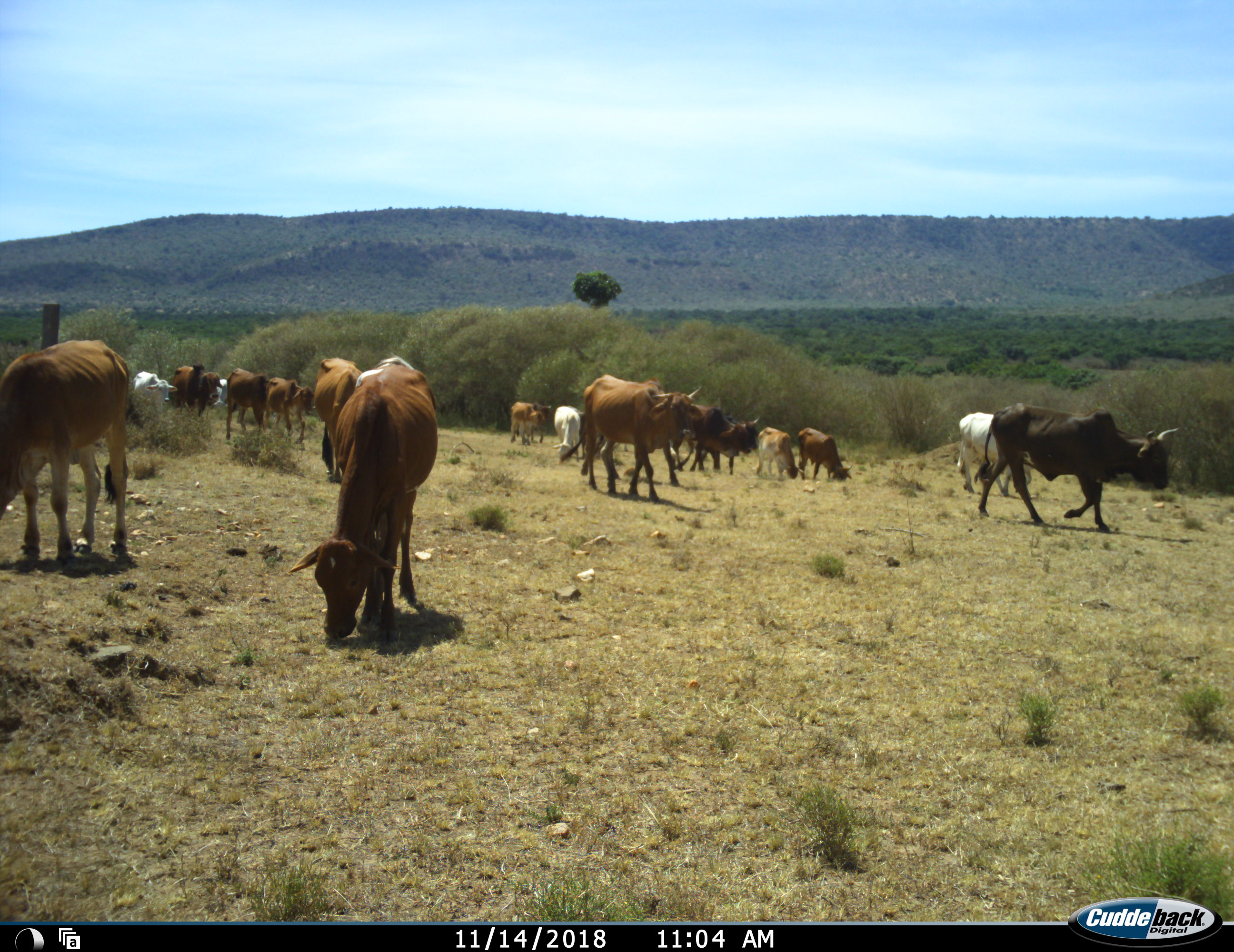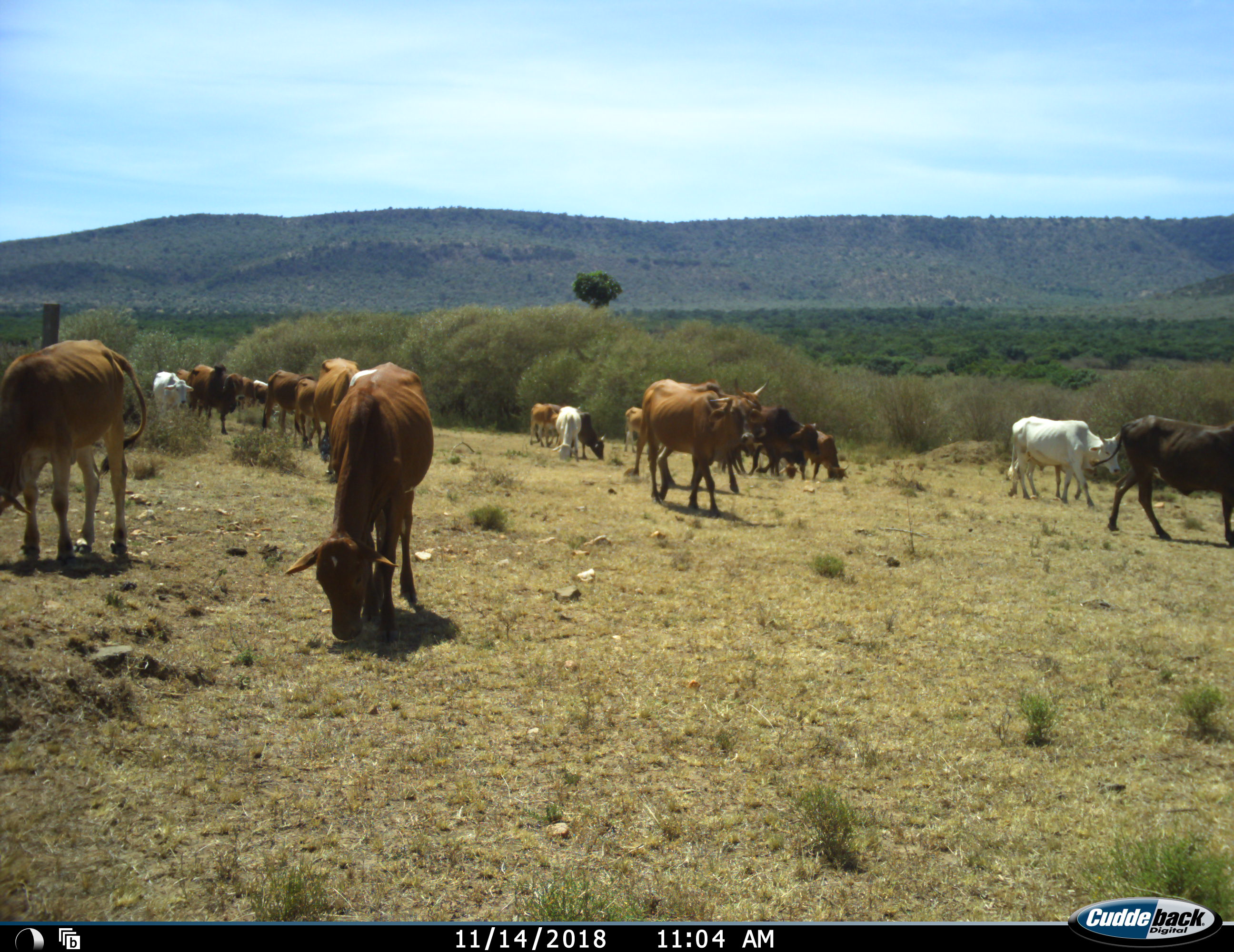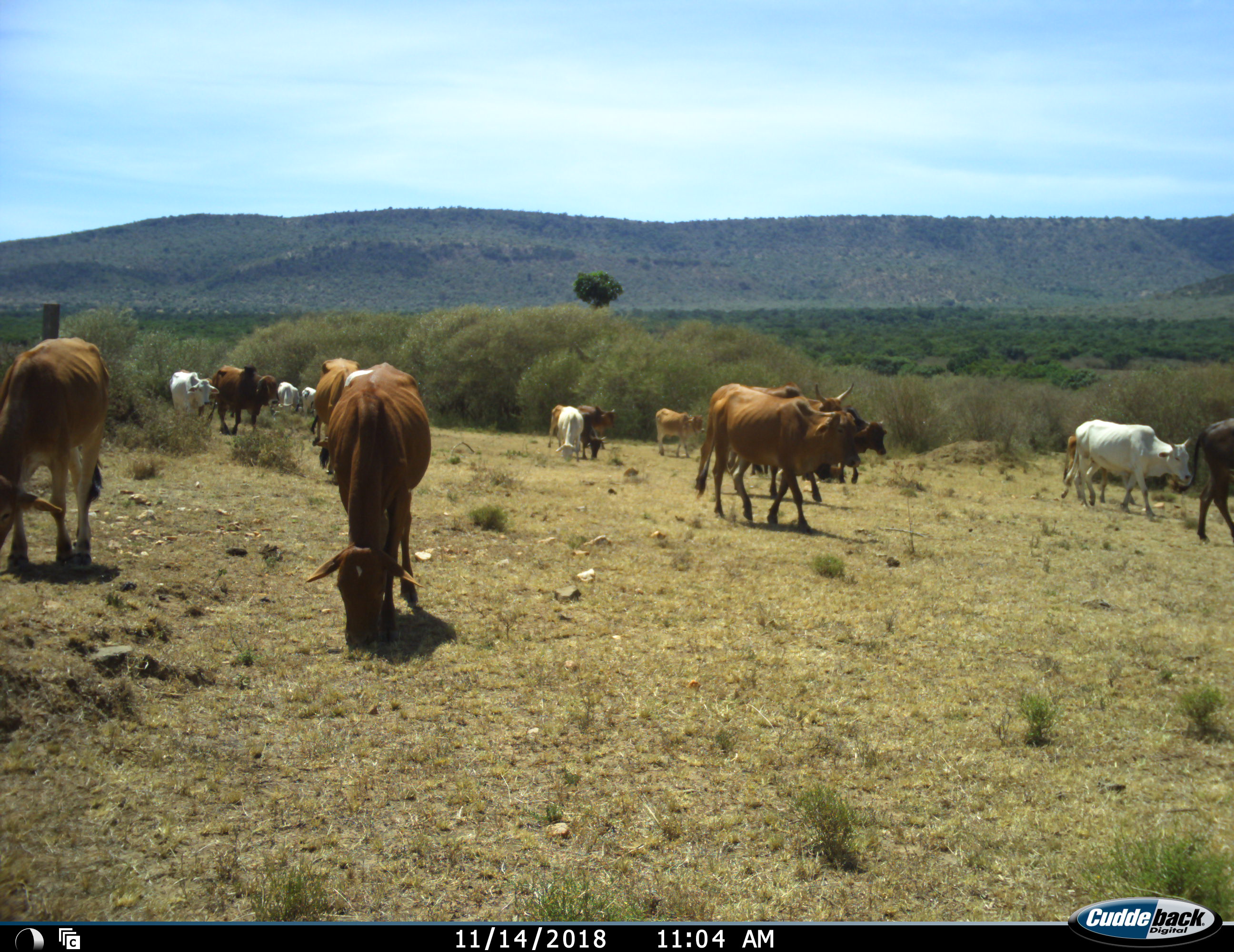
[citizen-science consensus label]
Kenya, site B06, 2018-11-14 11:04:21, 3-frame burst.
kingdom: Animalia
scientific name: Animalia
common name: animal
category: domesticanimal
Domesticanimal (animal) (Animalia), count 11-50. Behavior (volunteer vote fractions): standing 33%, resting 0%, moving 67%, interacting 0%. Young present (vote fraction): 0%. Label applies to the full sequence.